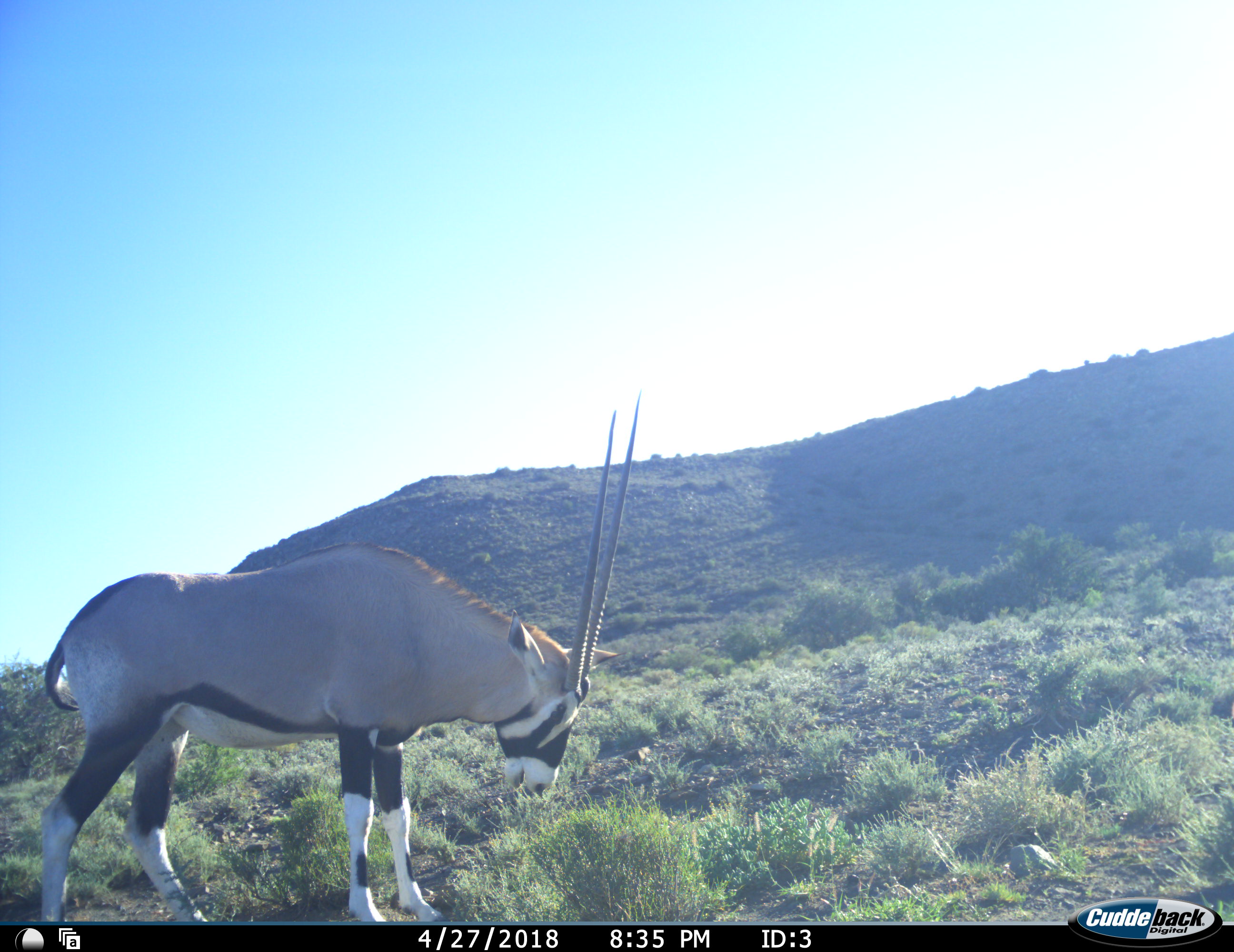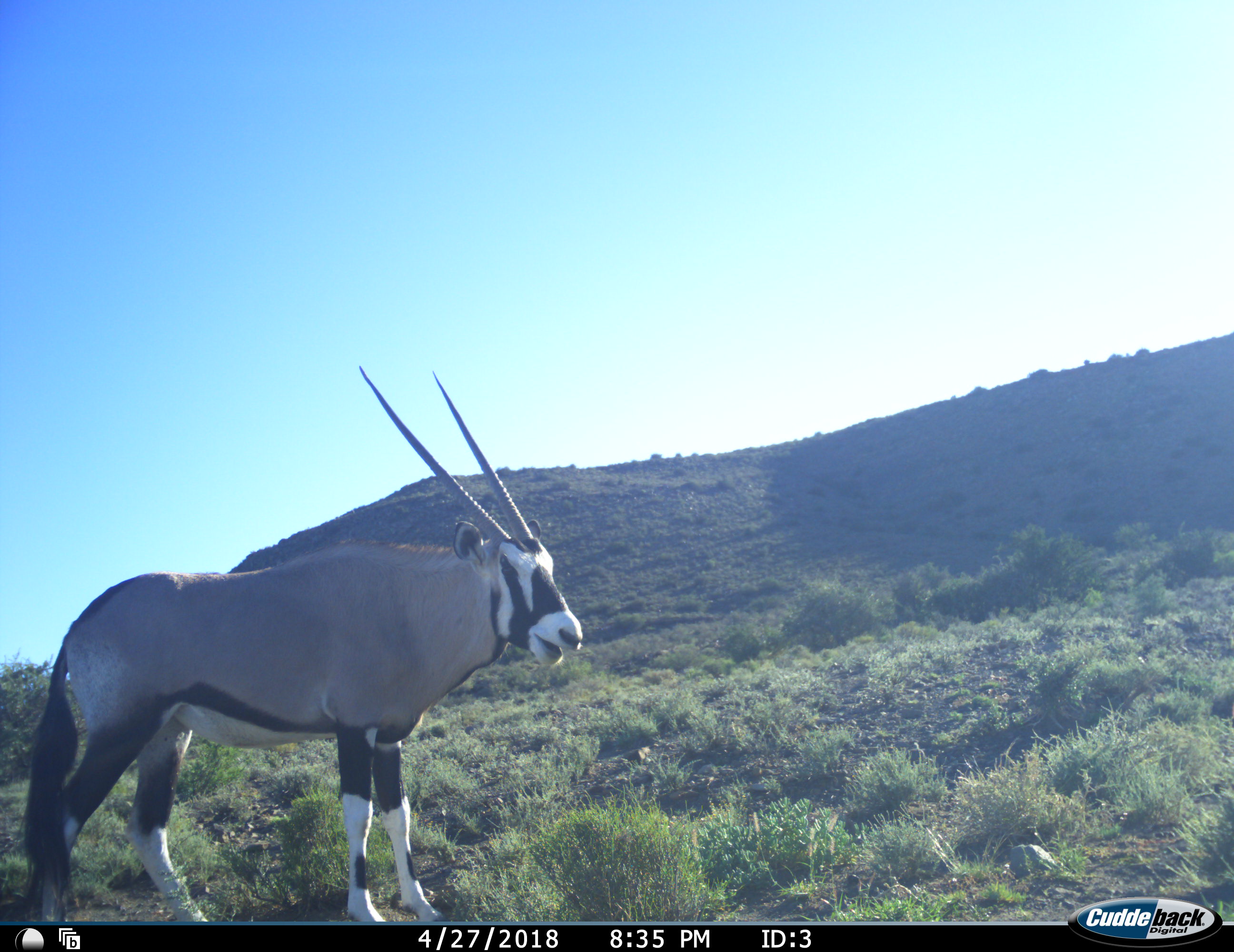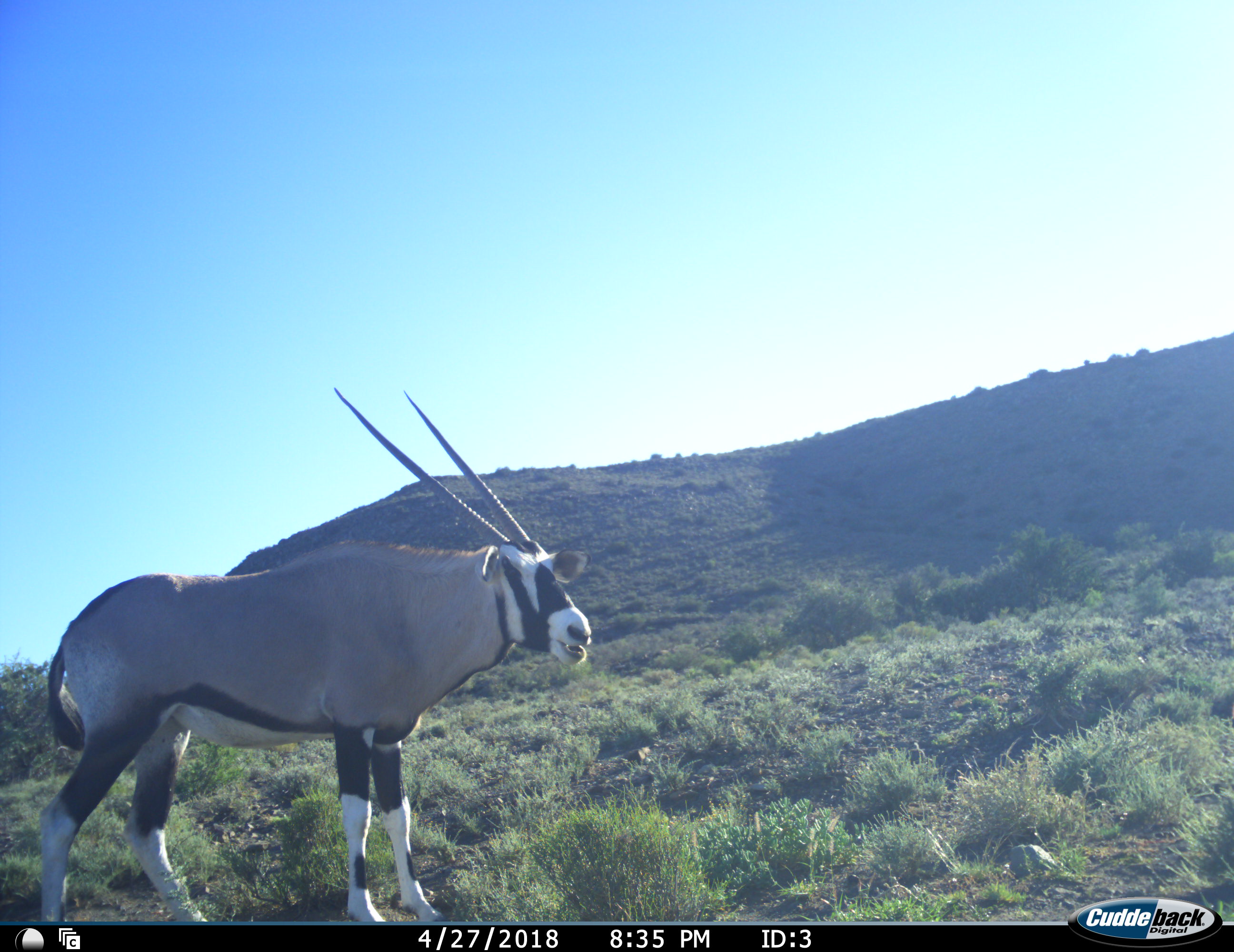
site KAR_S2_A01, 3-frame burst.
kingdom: Animalia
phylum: Chordata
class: Mammalia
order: Artiodactyla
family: Bovidae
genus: Oryx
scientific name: Oryx gazella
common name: gemsbok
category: oryx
Oryx (gemsbok) (Oryx gazella), count 1. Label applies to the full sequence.